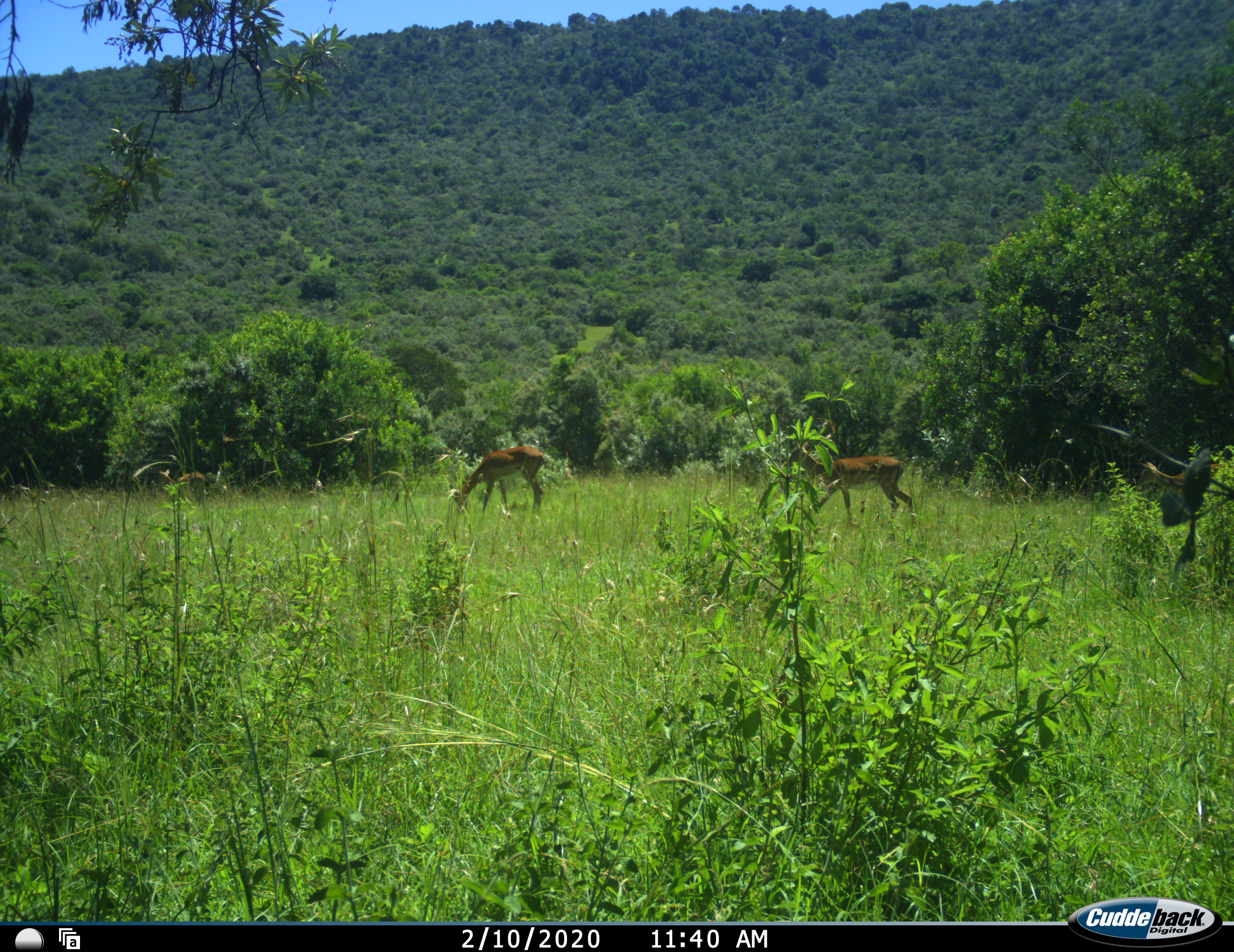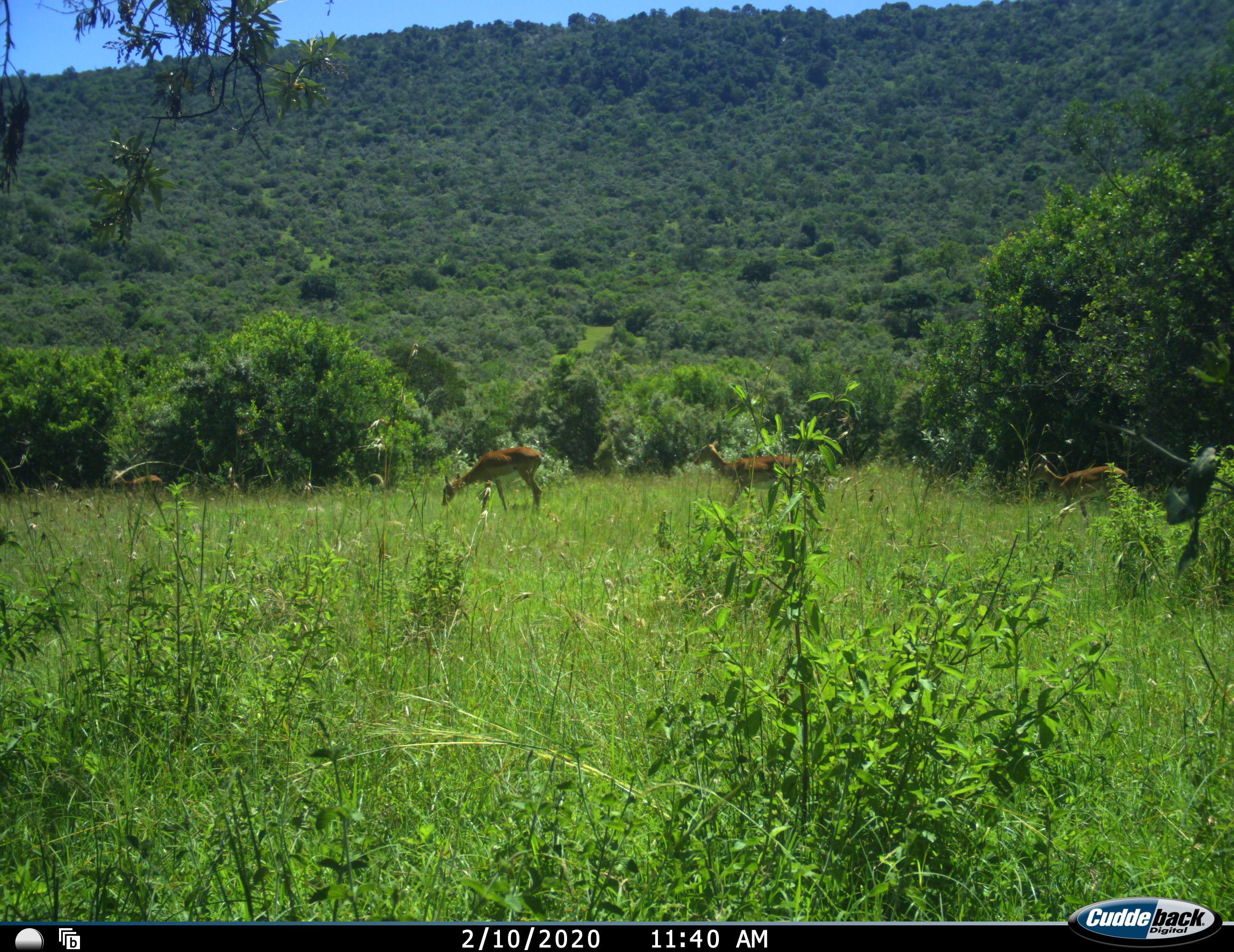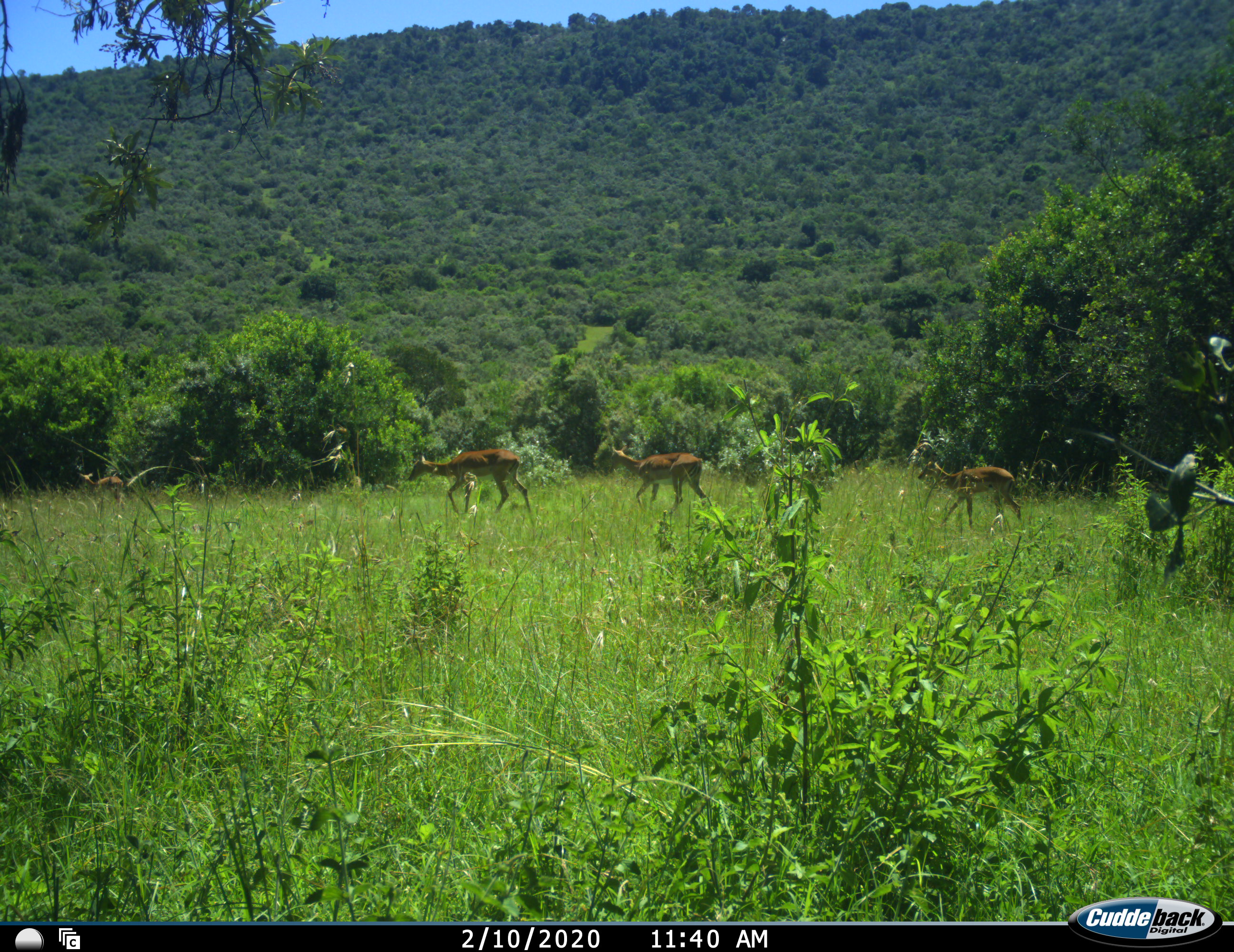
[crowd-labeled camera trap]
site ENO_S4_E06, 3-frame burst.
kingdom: Animalia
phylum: Chordata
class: Mammalia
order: Artiodactyla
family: Bovidae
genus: Aepyceros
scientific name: Aepyceros melampus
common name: impala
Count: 3.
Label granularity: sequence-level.